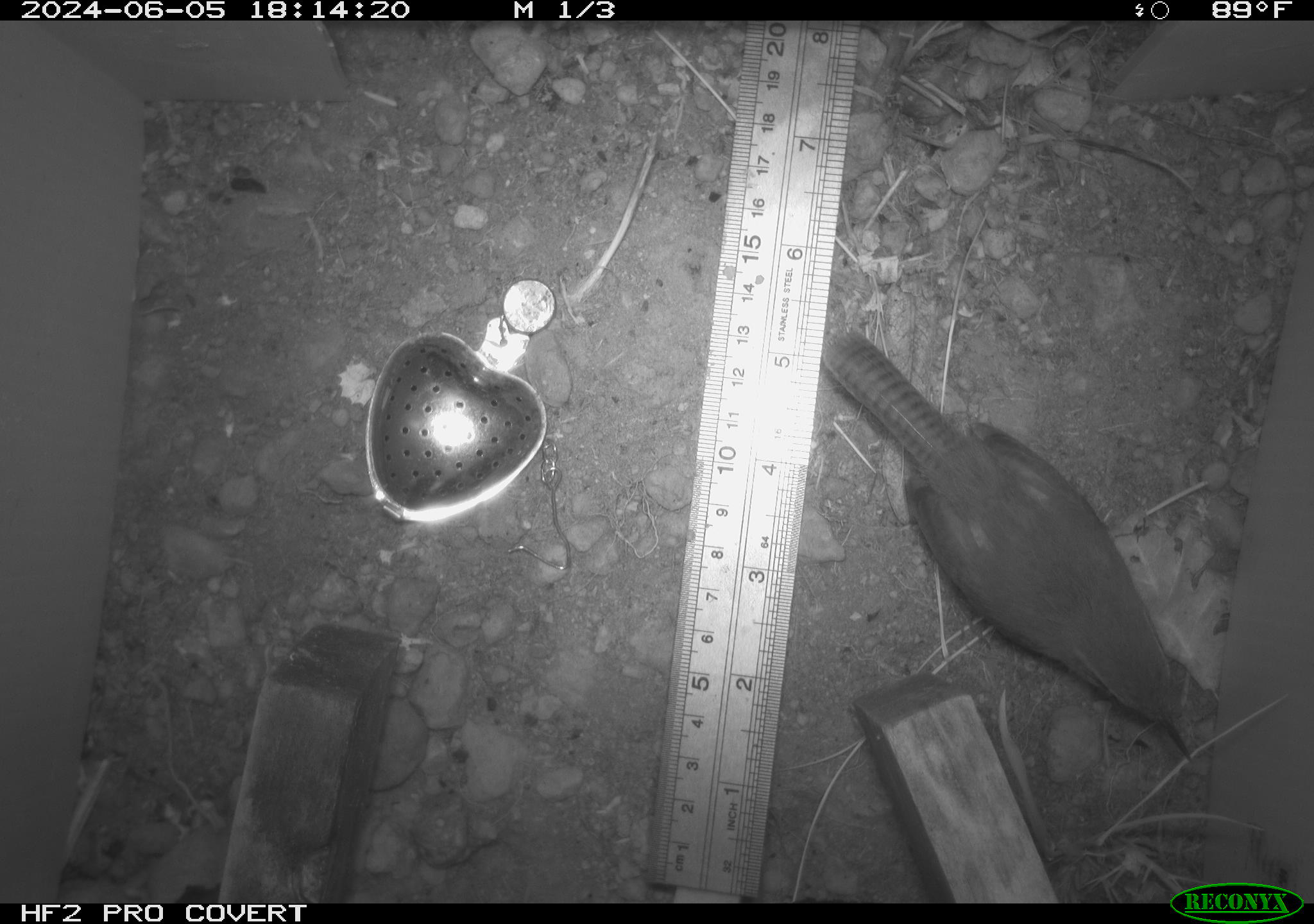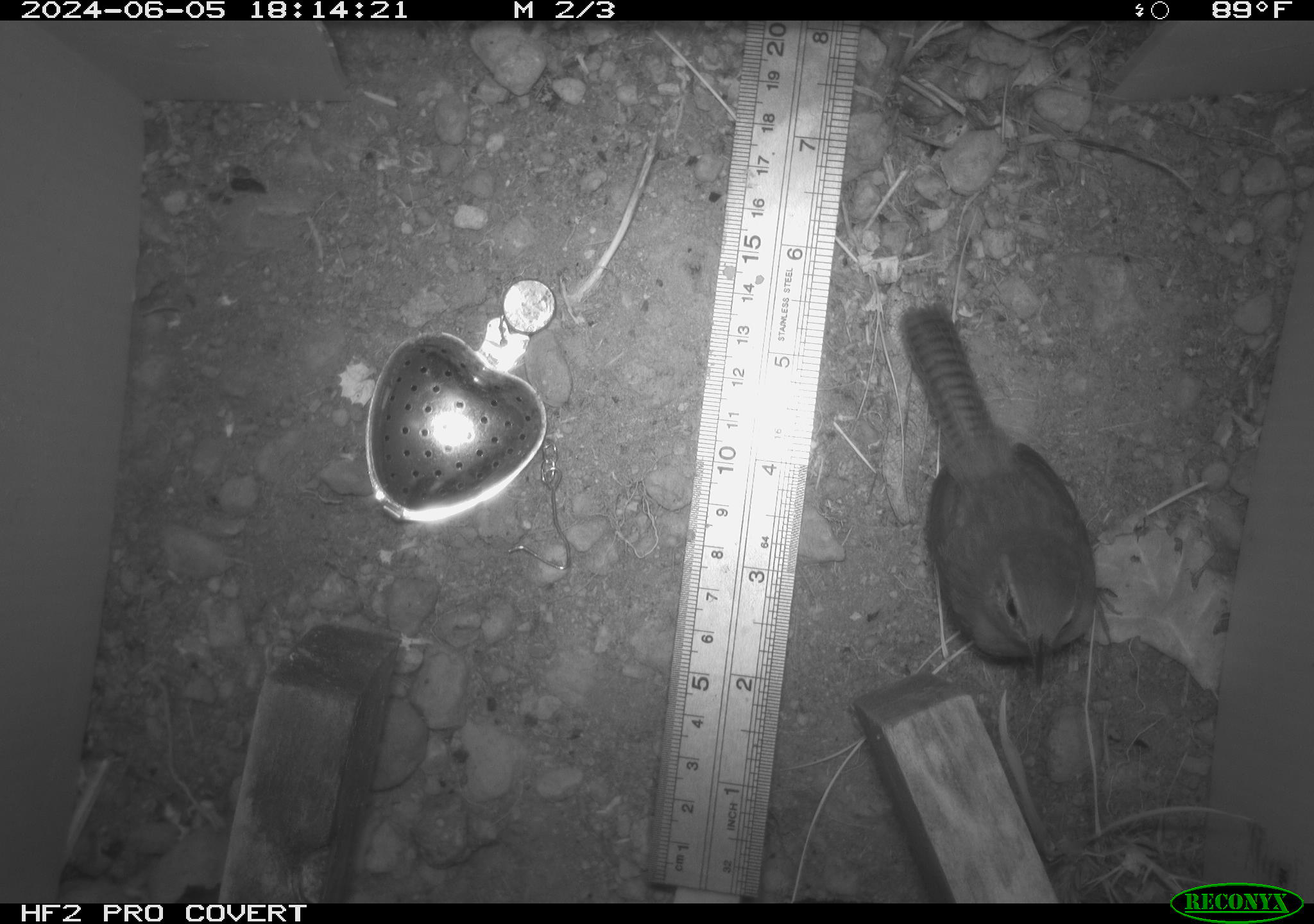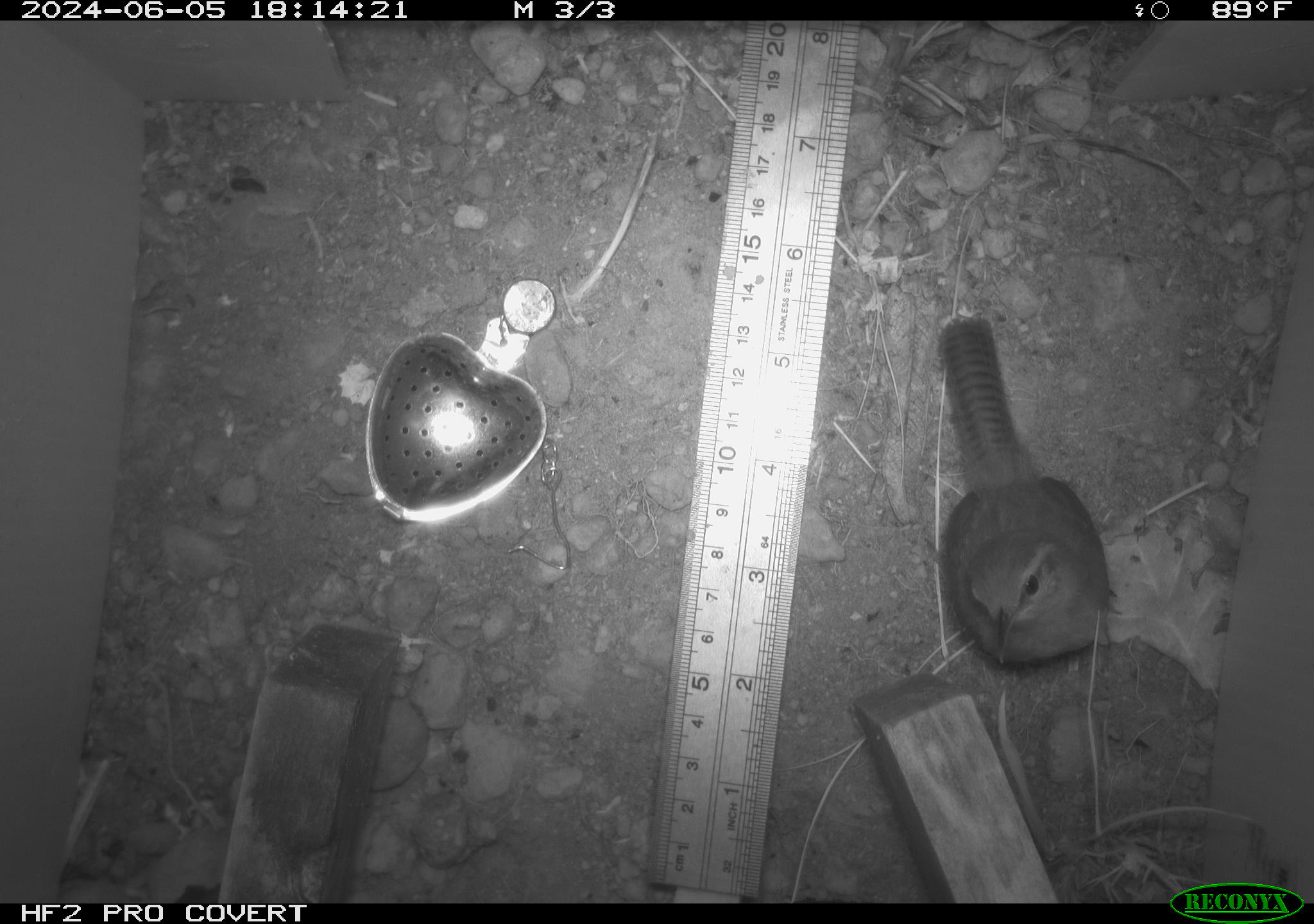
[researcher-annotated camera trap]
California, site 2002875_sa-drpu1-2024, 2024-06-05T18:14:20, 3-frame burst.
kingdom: Animalia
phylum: Chordata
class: Aves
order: Passeriformes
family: Troglodytidae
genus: Thryomanes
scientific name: Thryomanes bewickii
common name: bewick's wren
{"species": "bewick's wren (Thryomanes bewickii)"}